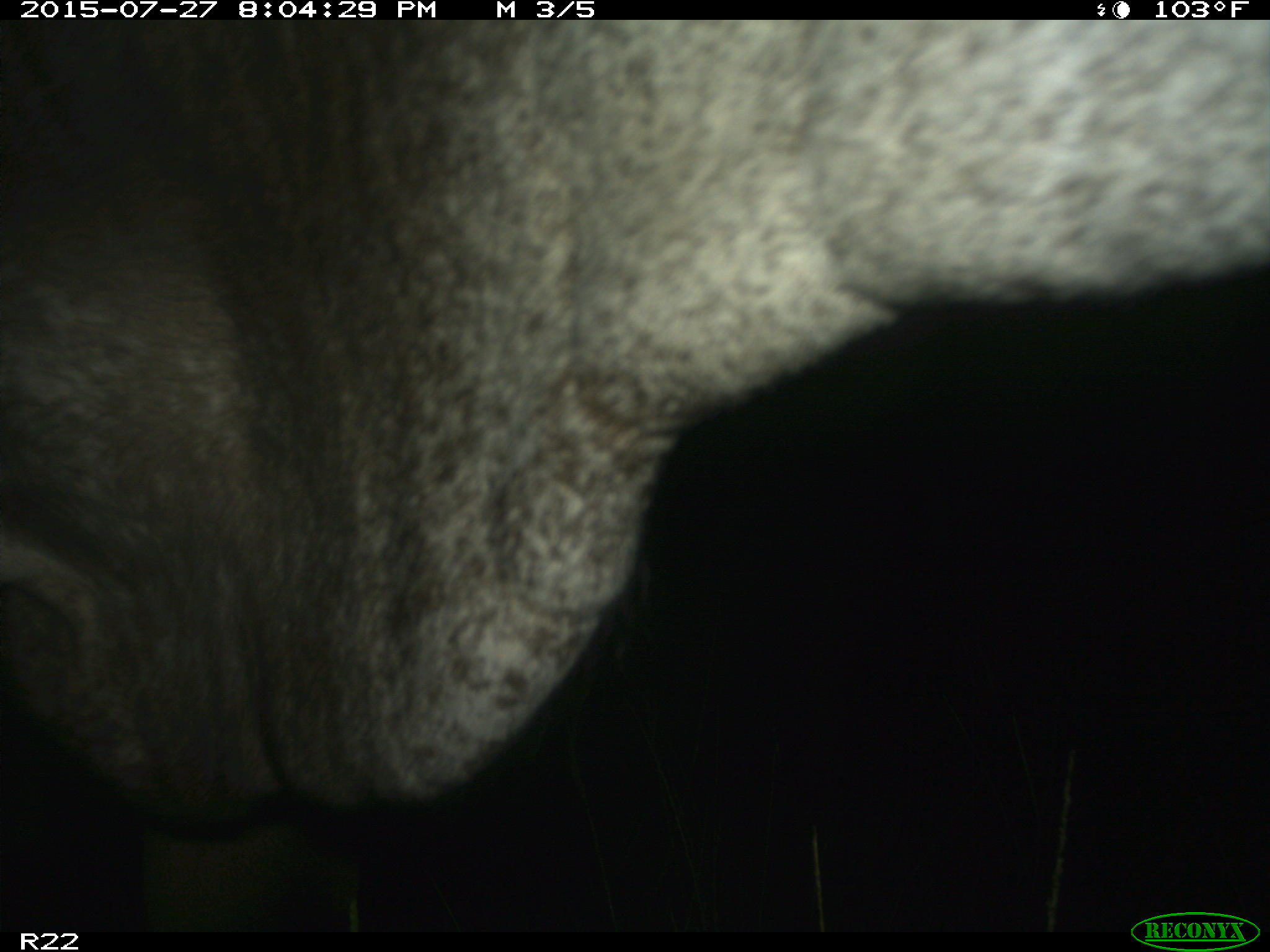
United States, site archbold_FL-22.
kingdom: Animalia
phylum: Chordata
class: Mammalia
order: Artiodactyla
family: Bovidae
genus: Bos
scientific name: Bos taurus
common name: domestic cow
Bos taurus (domestic cow).